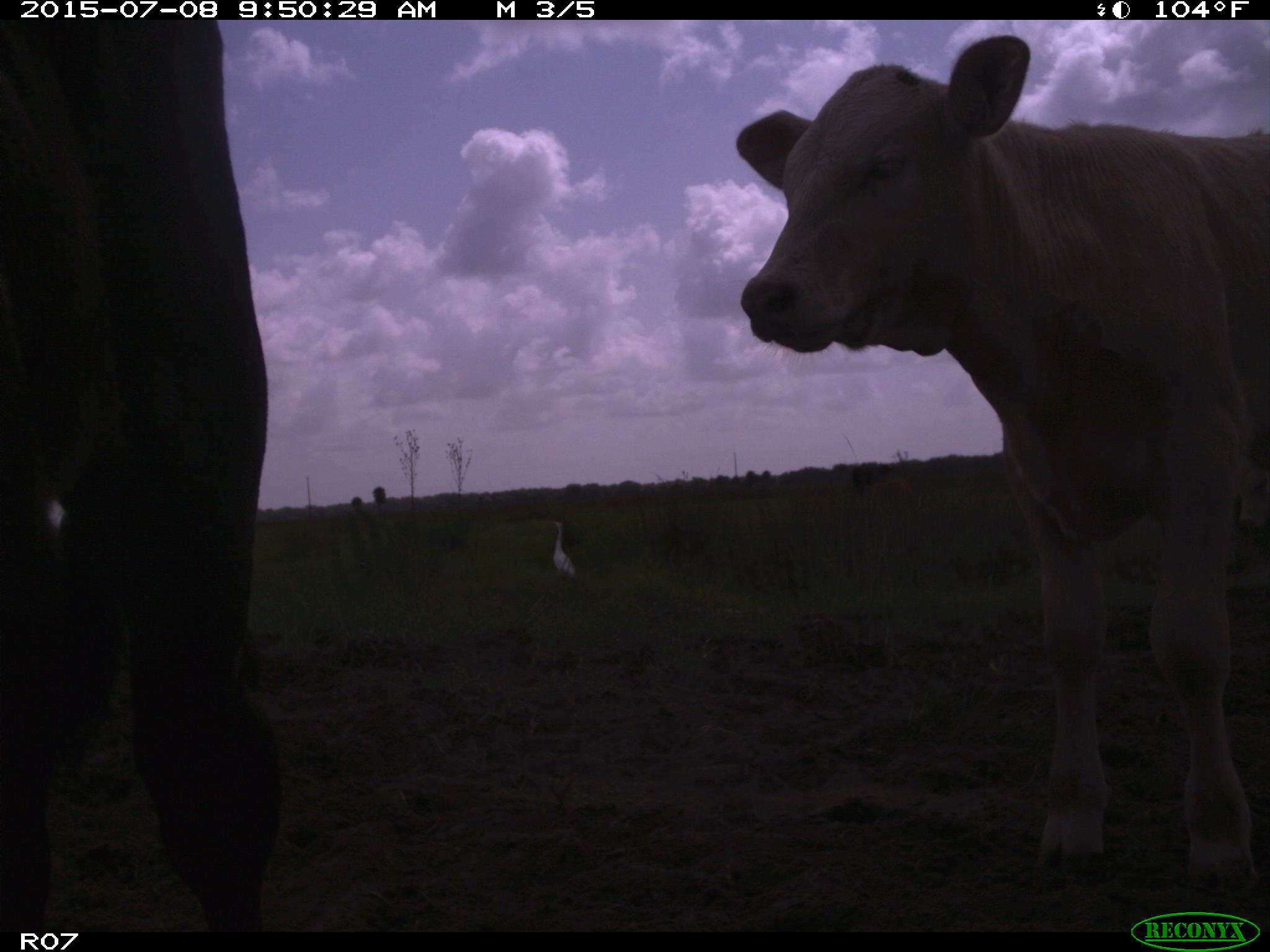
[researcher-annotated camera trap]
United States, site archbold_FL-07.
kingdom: Animalia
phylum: Chordata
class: Mammalia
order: Artiodactyla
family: Bovidae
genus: Bos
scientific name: Bos taurus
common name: domestic cow